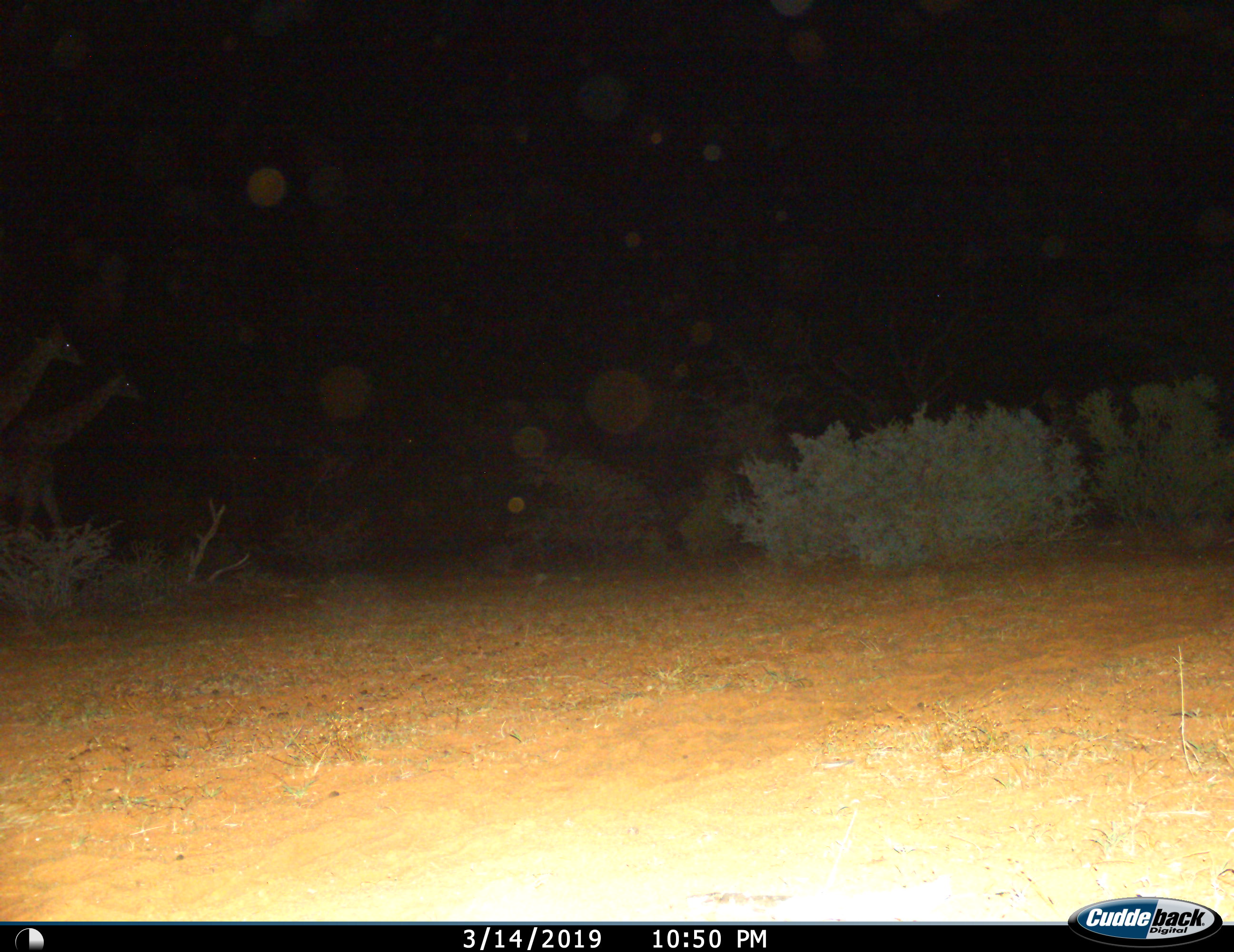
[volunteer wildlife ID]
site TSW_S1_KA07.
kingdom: Animalia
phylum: Chordata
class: Mammalia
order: Artiodactyla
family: Giraffidae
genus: Giraffa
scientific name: Giraffa camelopardalis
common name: giraffe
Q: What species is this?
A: Giraffe (Giraffa camelopardalis).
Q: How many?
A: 2.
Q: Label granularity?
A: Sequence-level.